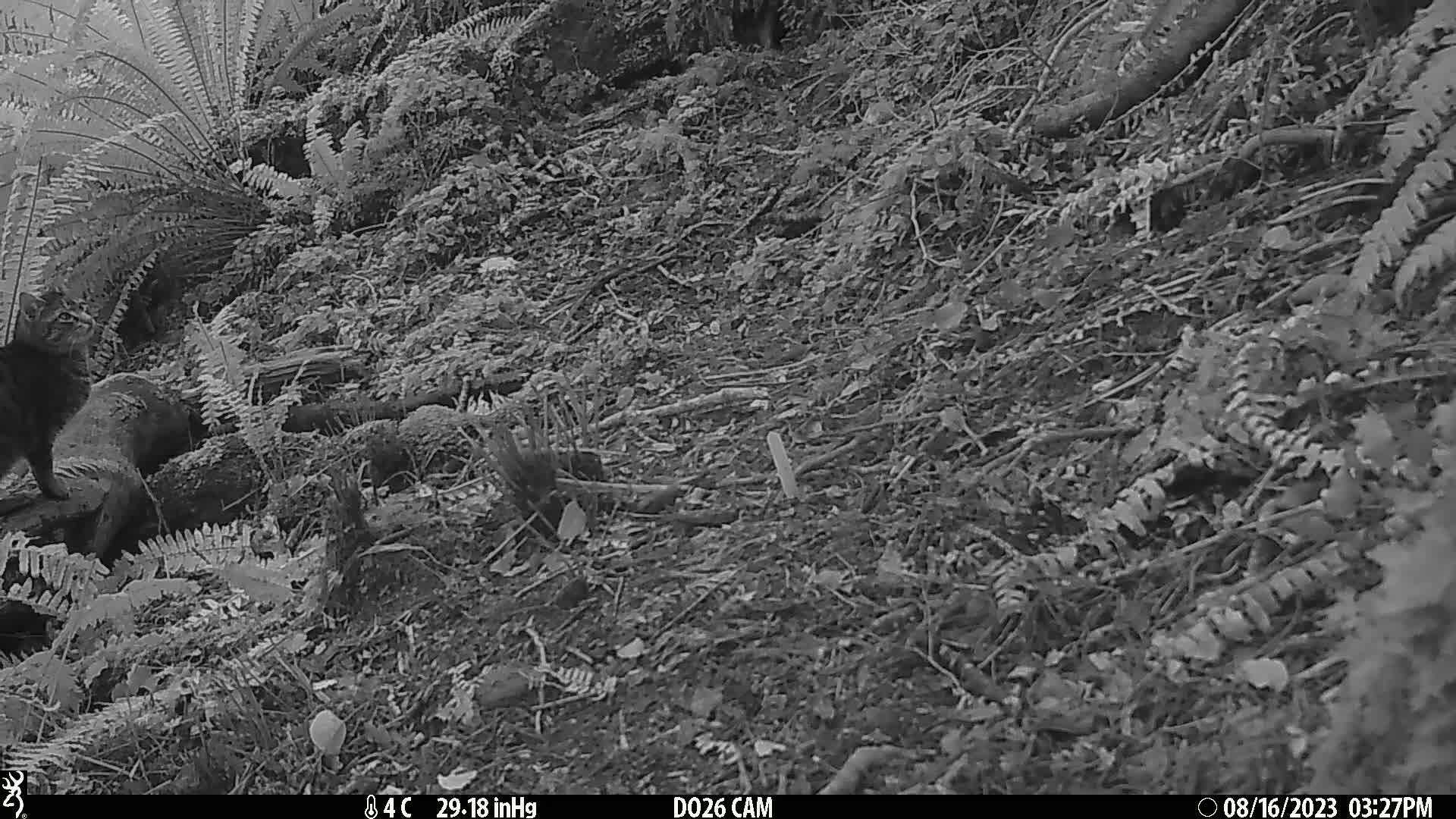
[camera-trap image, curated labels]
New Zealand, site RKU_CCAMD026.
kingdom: Animalia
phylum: Chordata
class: Mammalia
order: Carnivora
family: Felidae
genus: Felis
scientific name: Felis catus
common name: domestic cat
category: cat